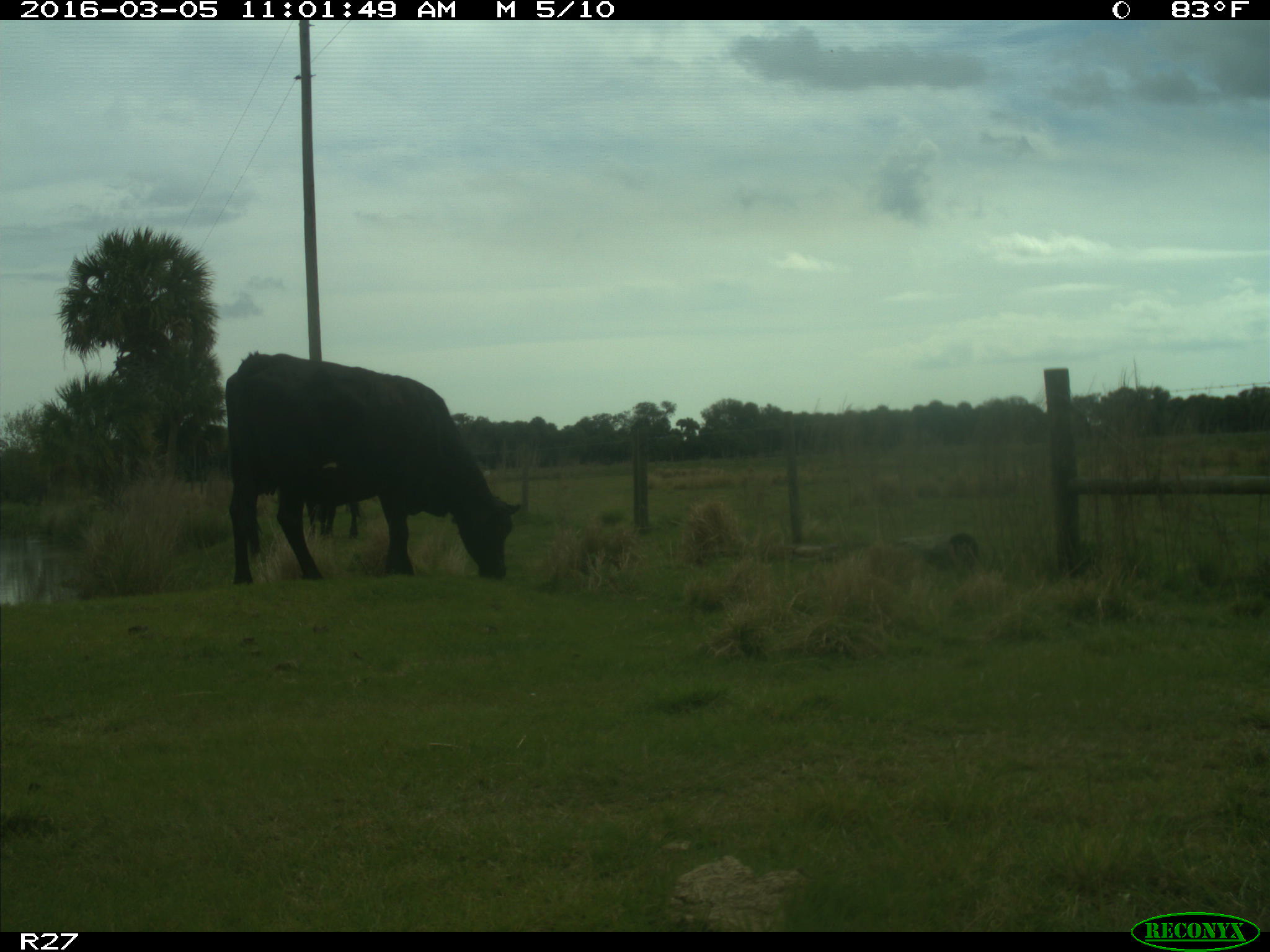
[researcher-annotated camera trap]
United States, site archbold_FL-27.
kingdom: Animalia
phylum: Chordata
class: Mammalia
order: Artiodactyla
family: Bovidae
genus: Bos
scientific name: Bos taurus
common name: domestic cow